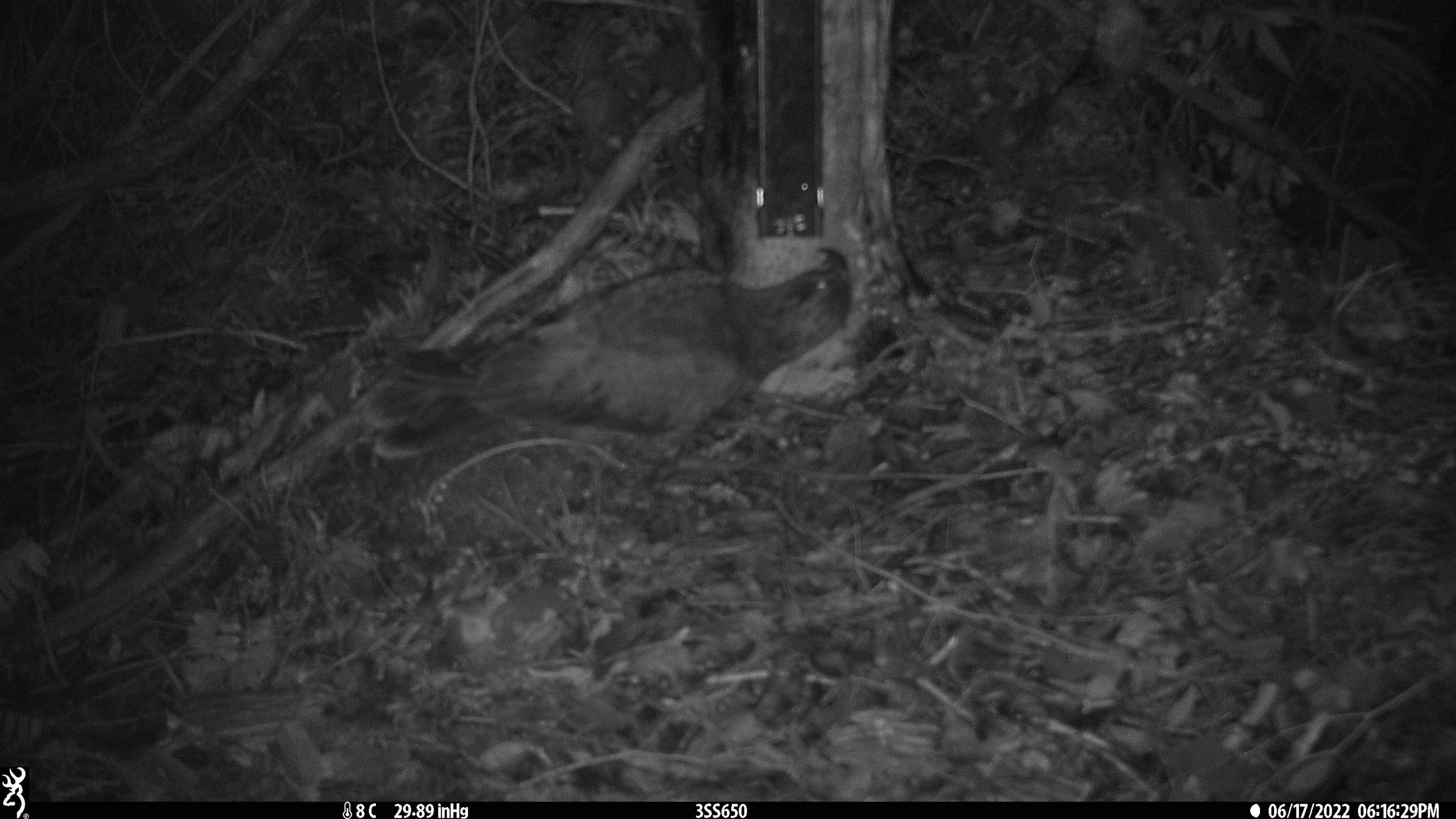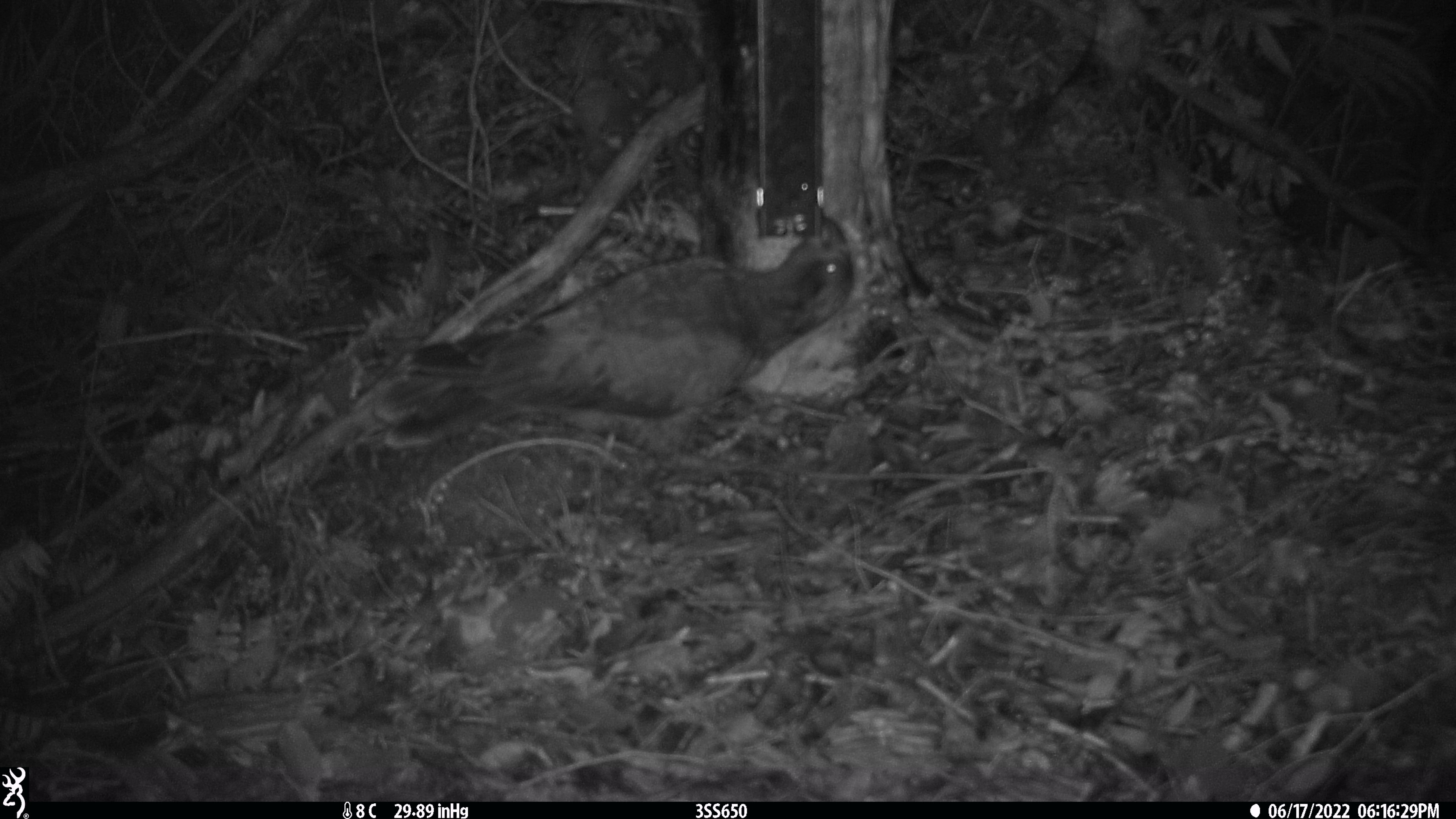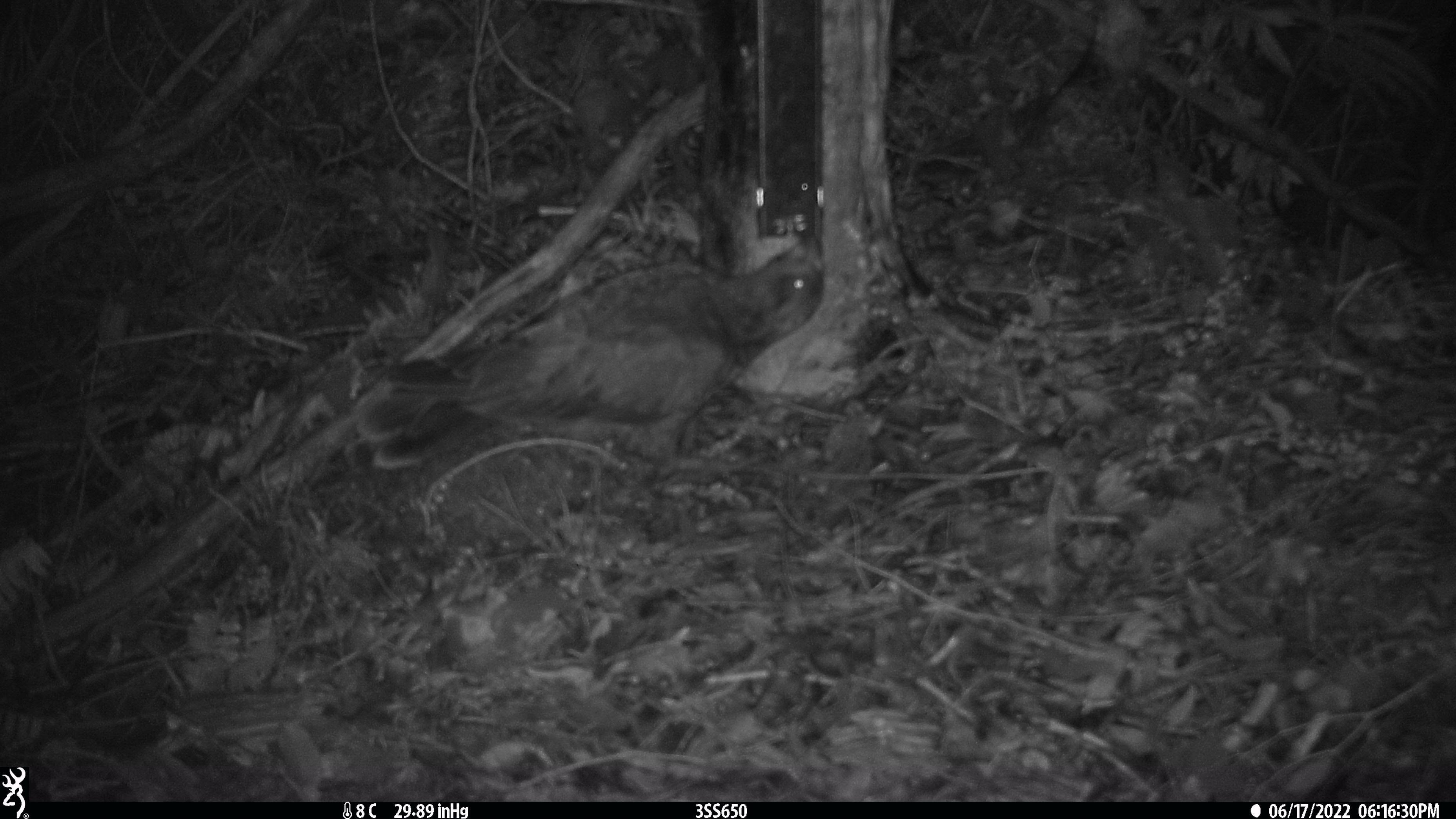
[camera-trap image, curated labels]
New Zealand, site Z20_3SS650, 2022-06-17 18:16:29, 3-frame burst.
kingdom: Animalia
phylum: Chordata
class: Aves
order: Psittaciformes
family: Strigopidae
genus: Nestor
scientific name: Nestor notabilis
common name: kea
Kea (Nestor notabilis).